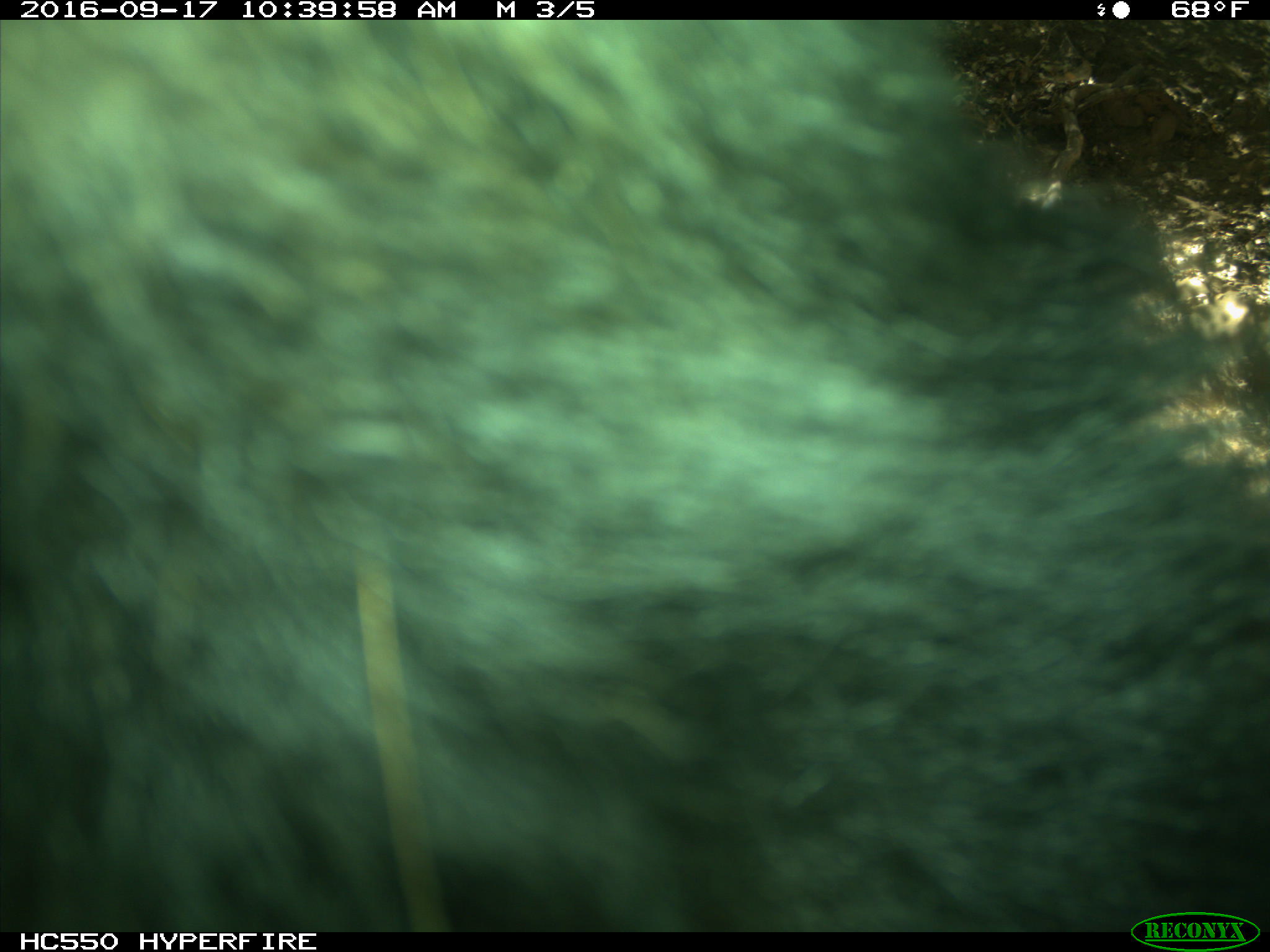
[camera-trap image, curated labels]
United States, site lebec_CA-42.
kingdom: Animalia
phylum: Chordata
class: Mammalia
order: Carnivora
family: Ursidae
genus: Ursus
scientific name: Ursus americanus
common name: american black bear